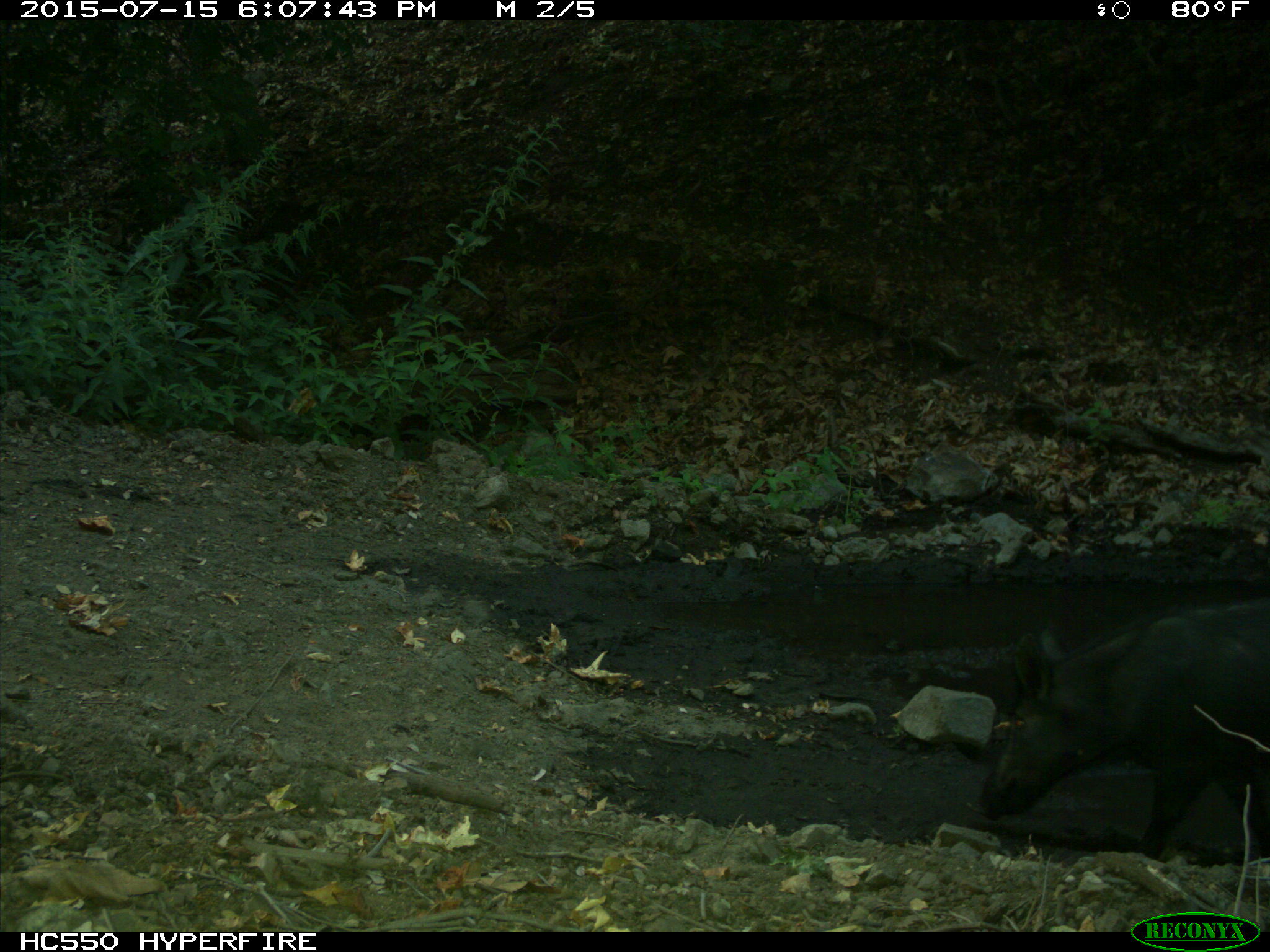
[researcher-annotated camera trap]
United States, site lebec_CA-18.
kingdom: Animalia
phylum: Chordata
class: Mammalia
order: Artiodactyla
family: Suidae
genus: Sus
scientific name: Sus scrofa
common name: wild boar